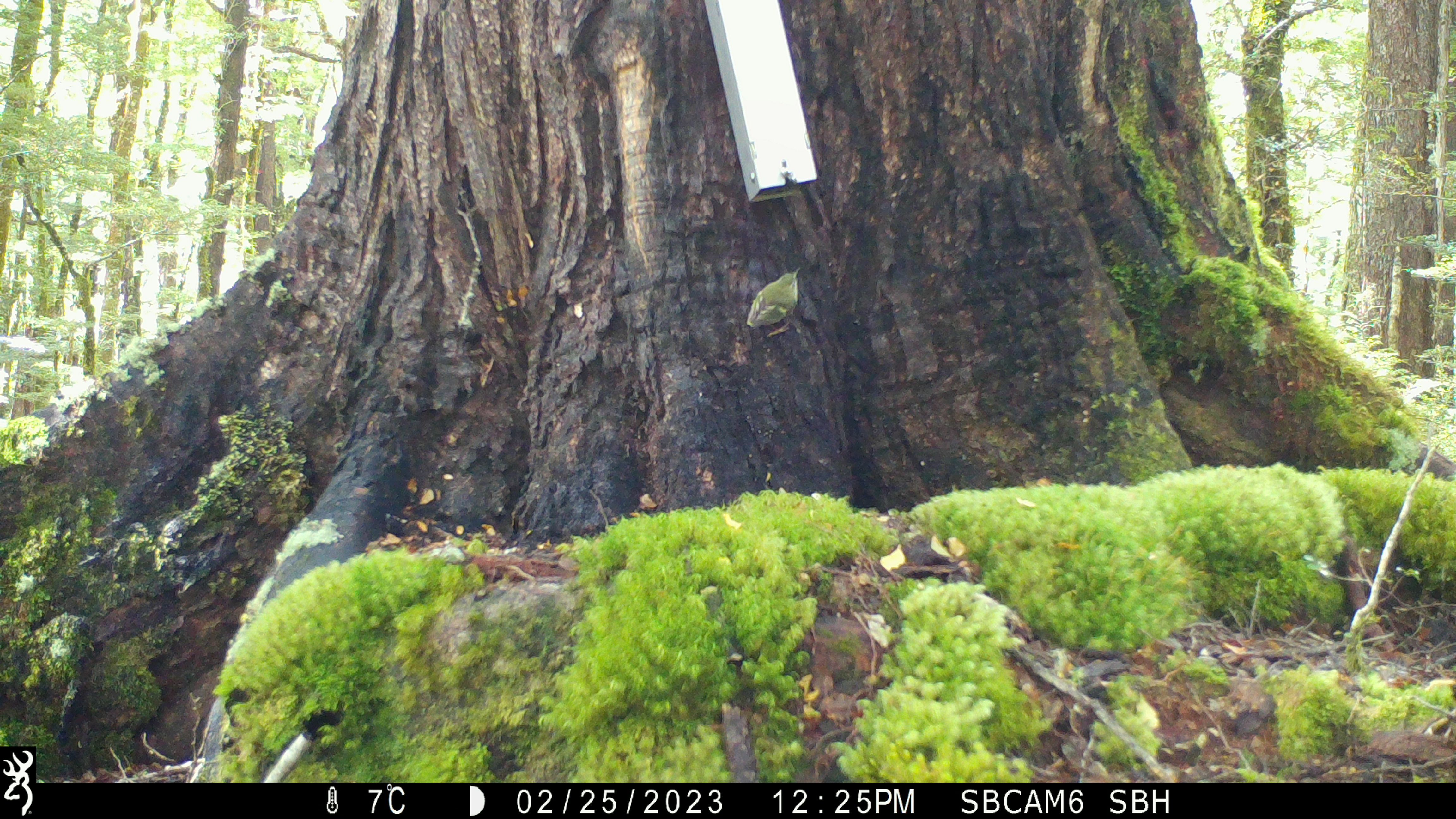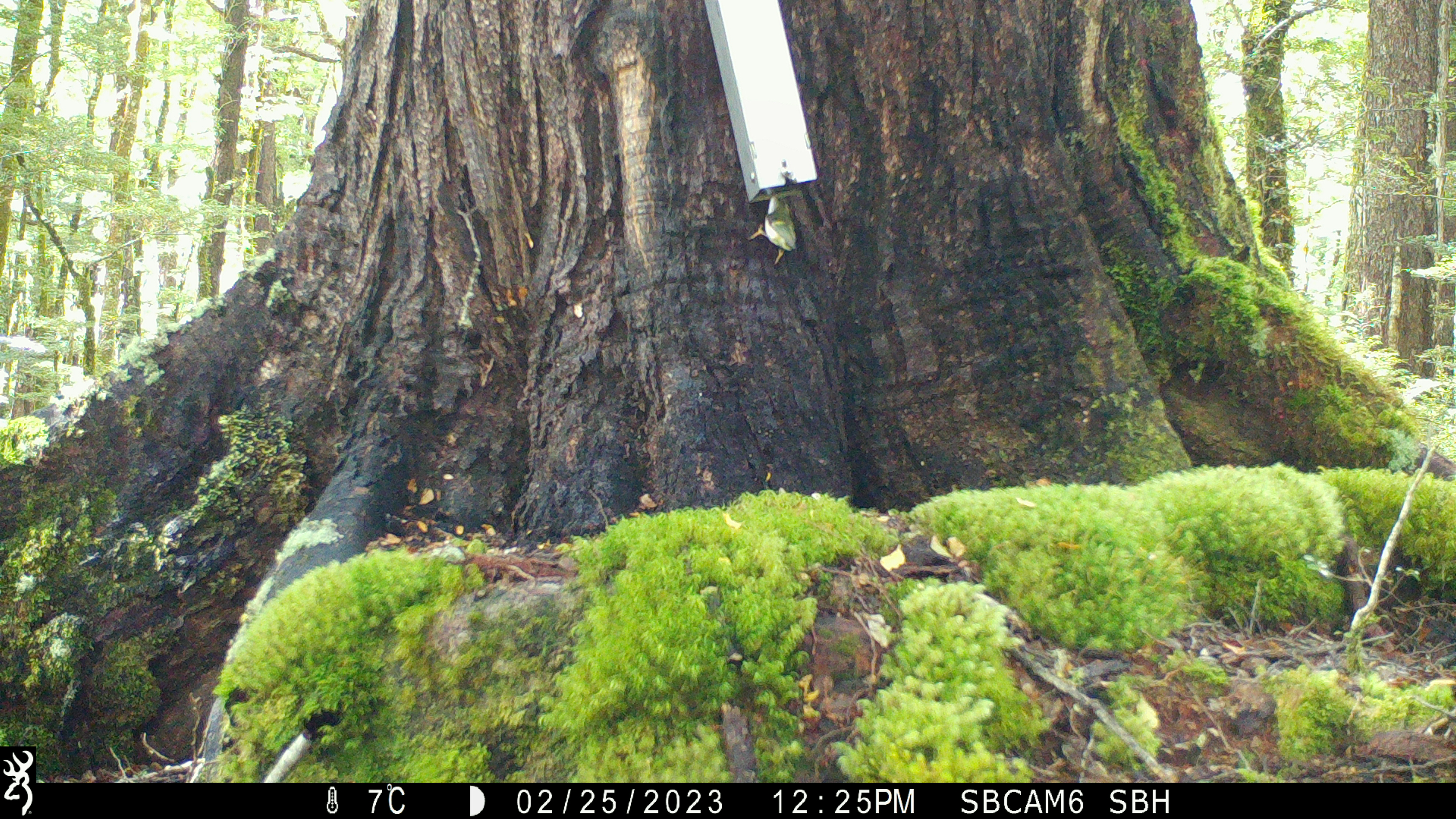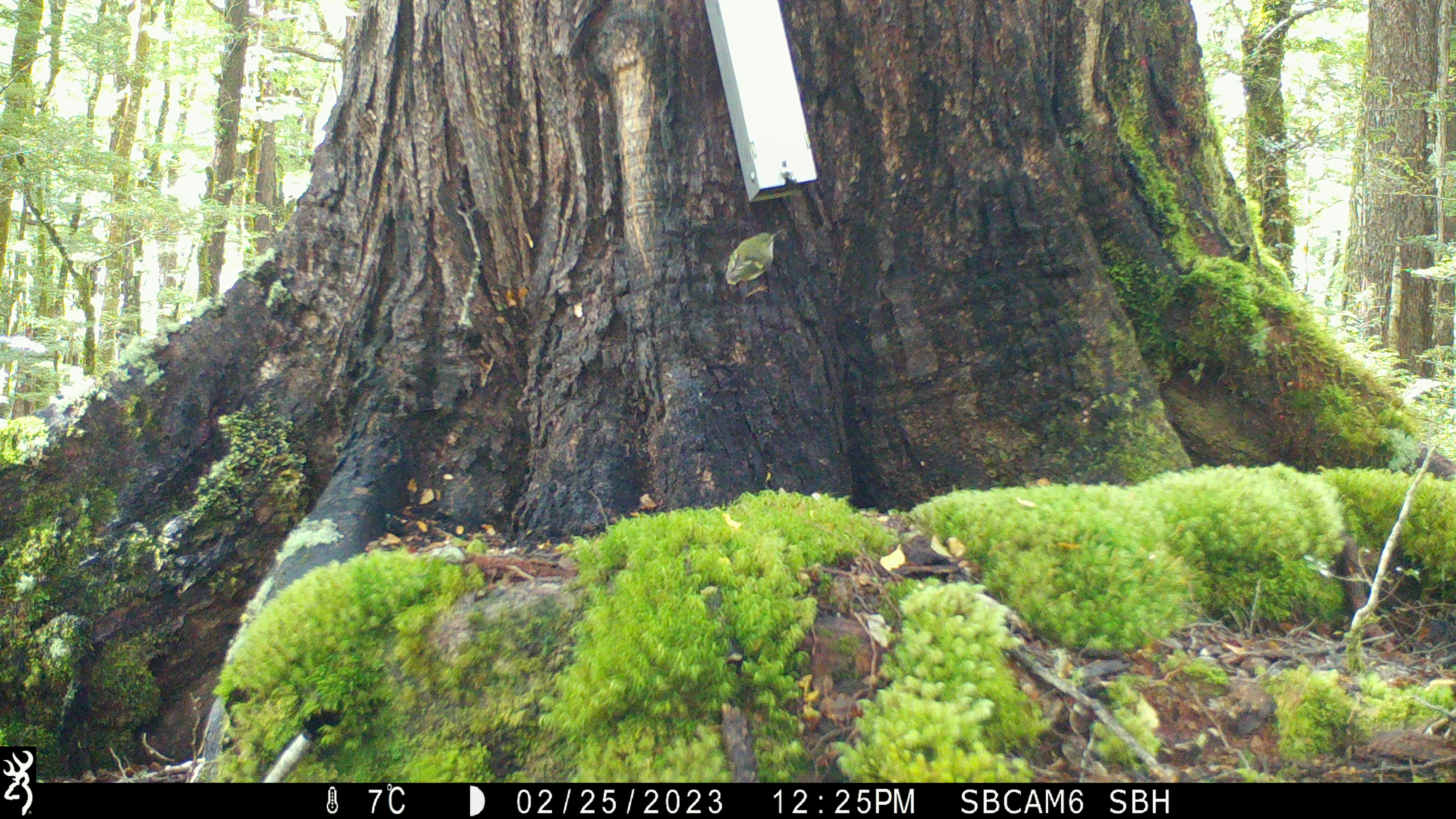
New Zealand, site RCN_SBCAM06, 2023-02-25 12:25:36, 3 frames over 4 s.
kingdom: Animalia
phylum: Chordata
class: Aves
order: Passeriformes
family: Acanthisittidae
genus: Acanthisitta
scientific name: Acanthisitta chloris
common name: rifleman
Rifleman (Acanthisitta chloris).